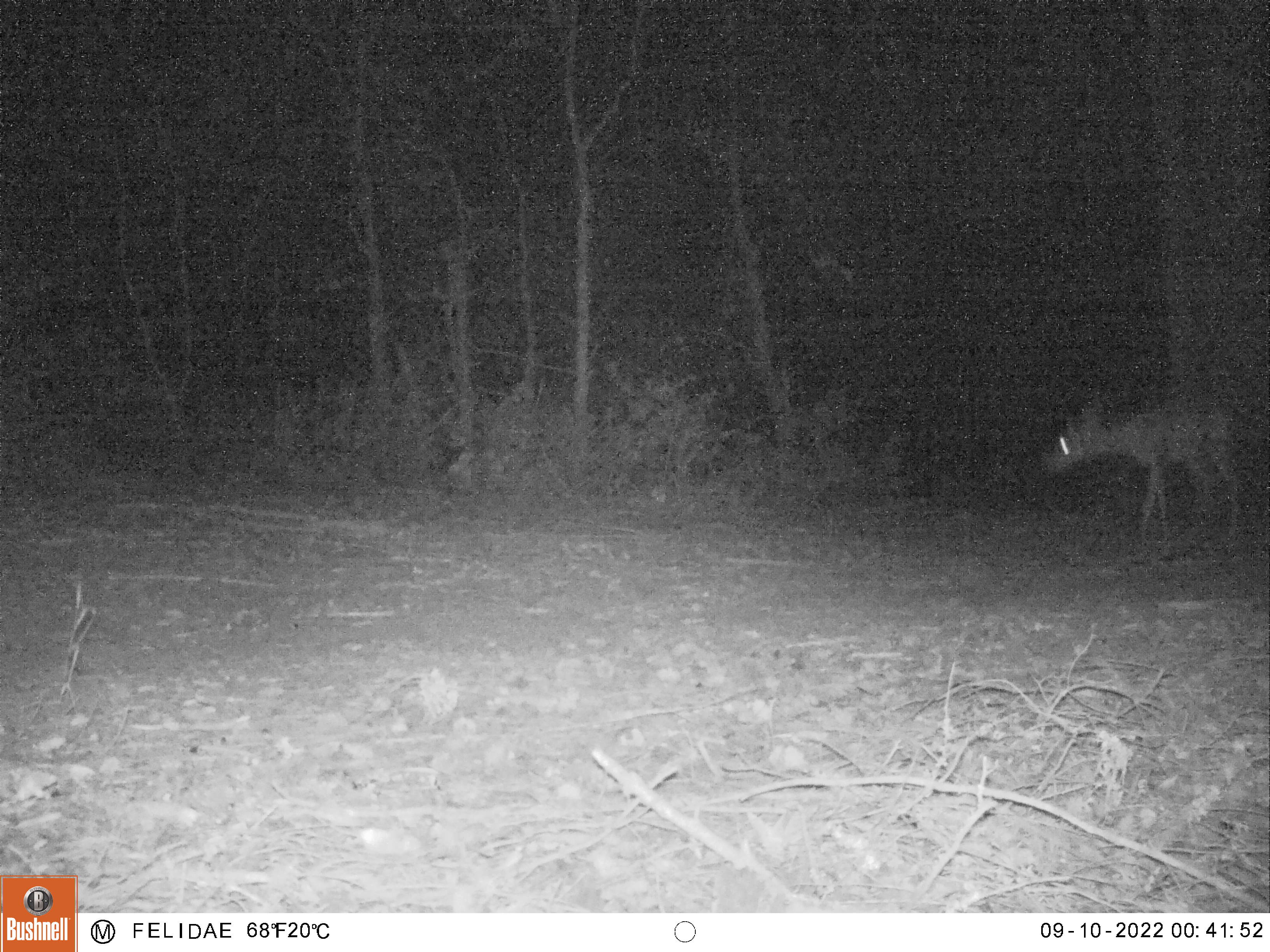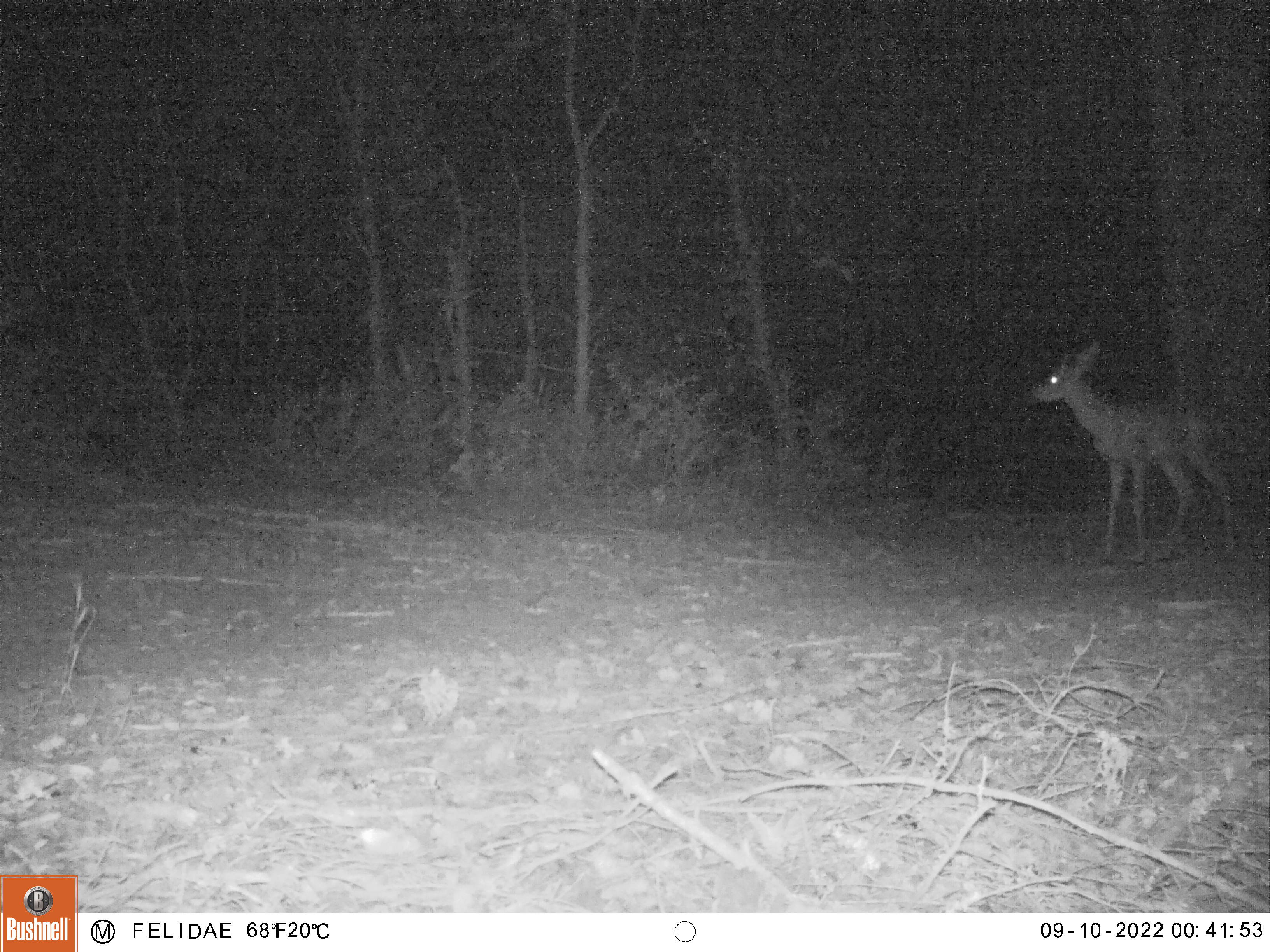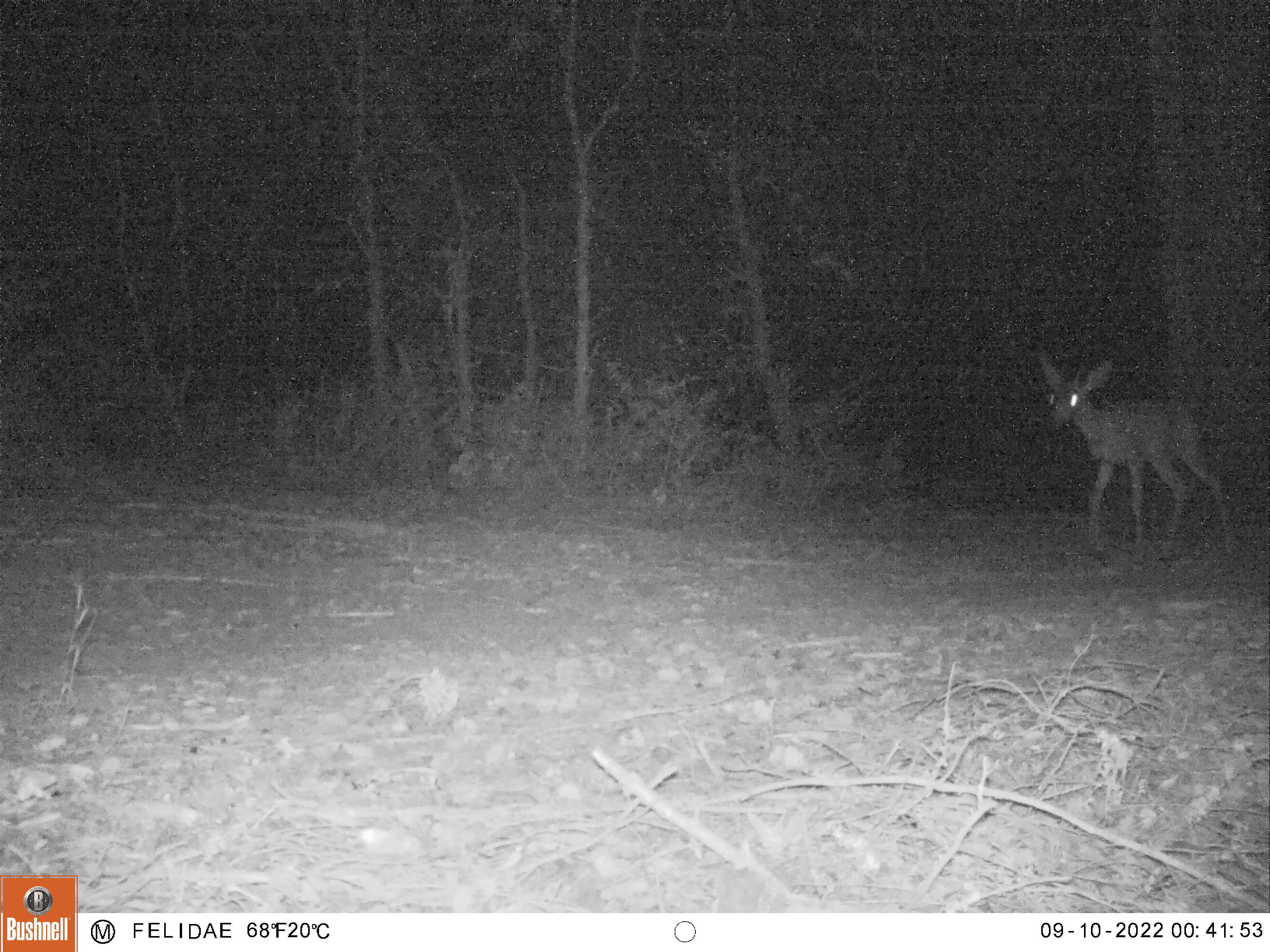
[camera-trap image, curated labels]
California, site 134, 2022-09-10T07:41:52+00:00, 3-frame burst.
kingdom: Animalia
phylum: Chordata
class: Mammalia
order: Artiodactyla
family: Cervidae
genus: Odocoileus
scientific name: Odocoileus hemionus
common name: mule deer